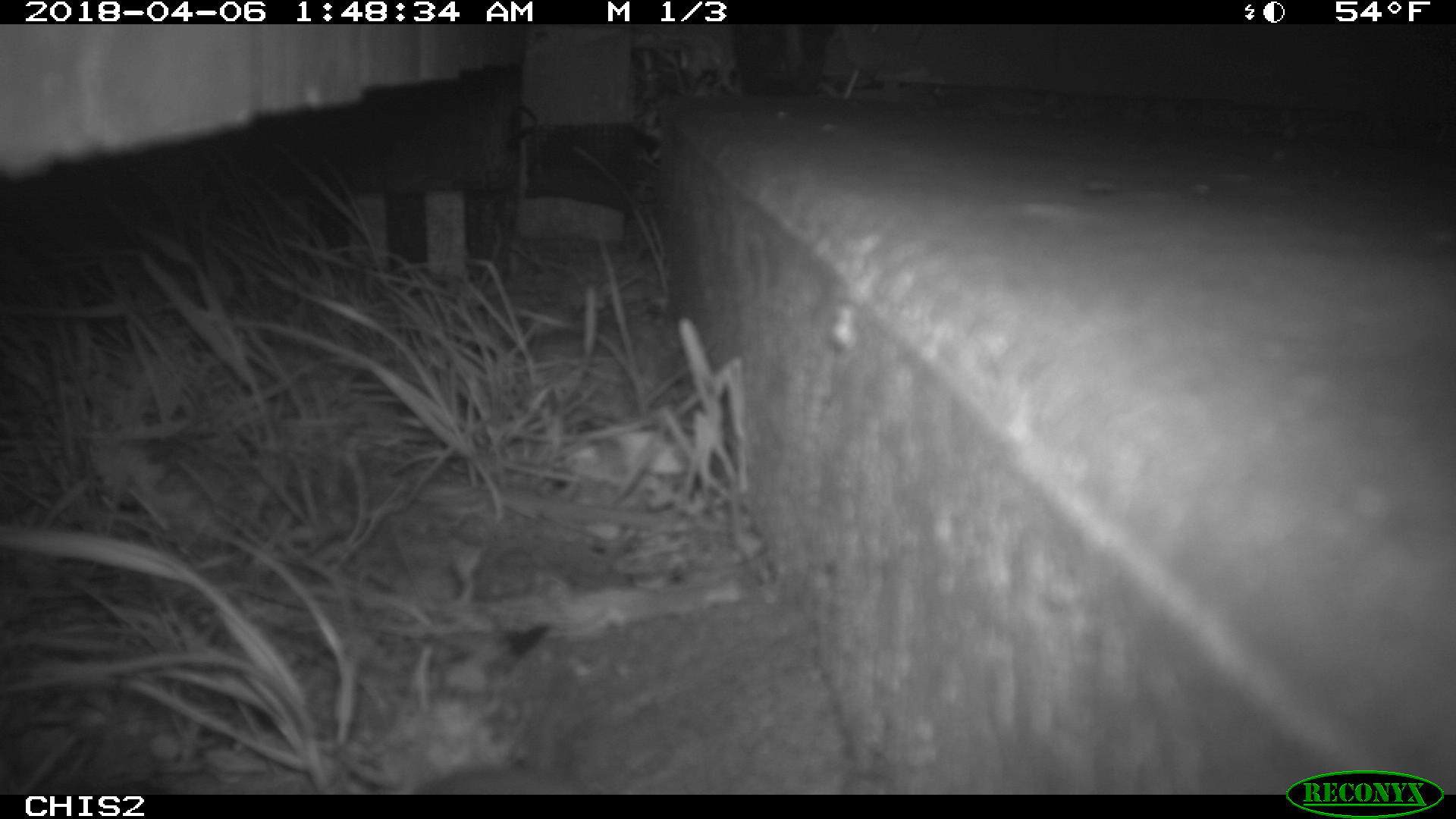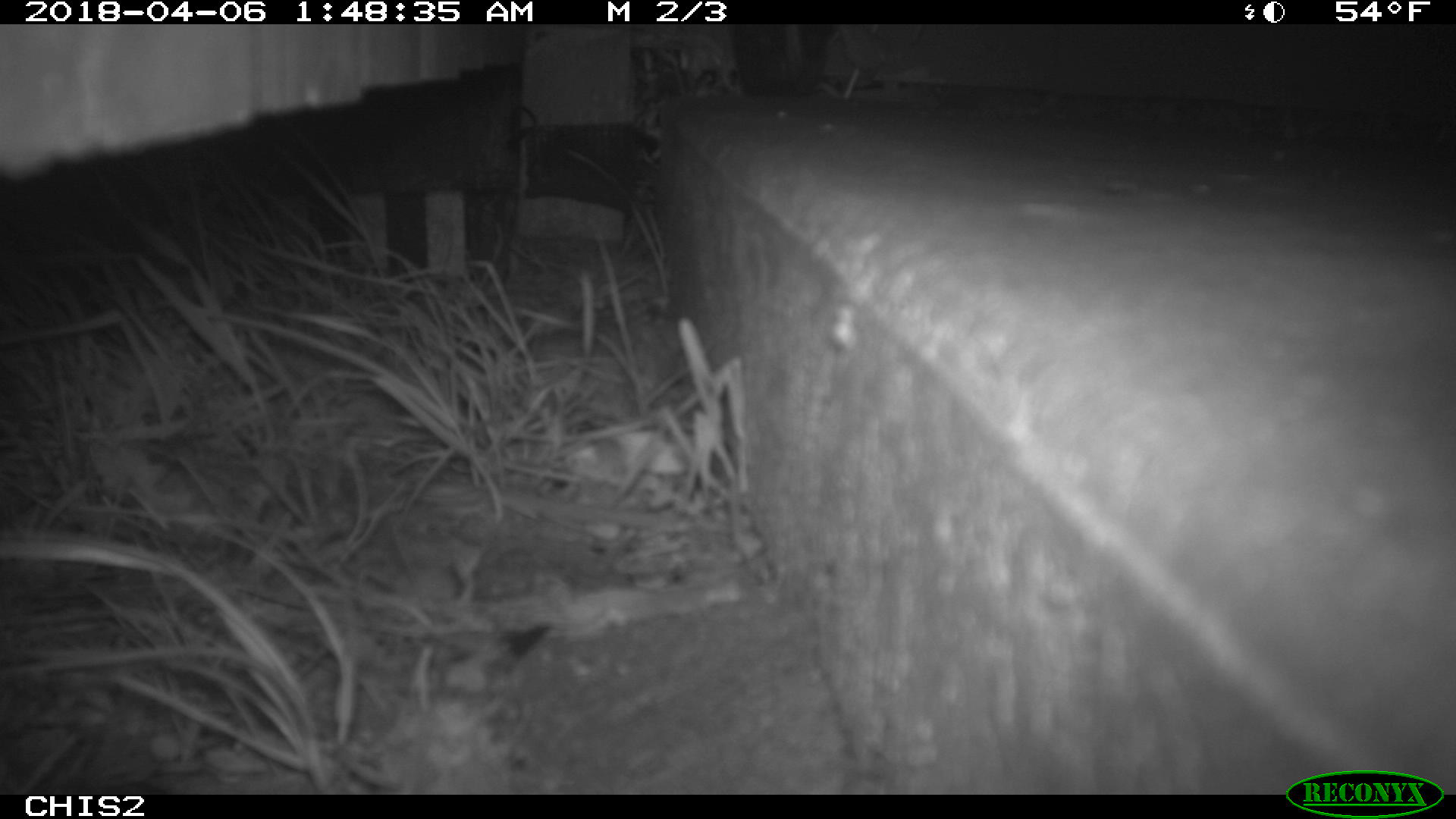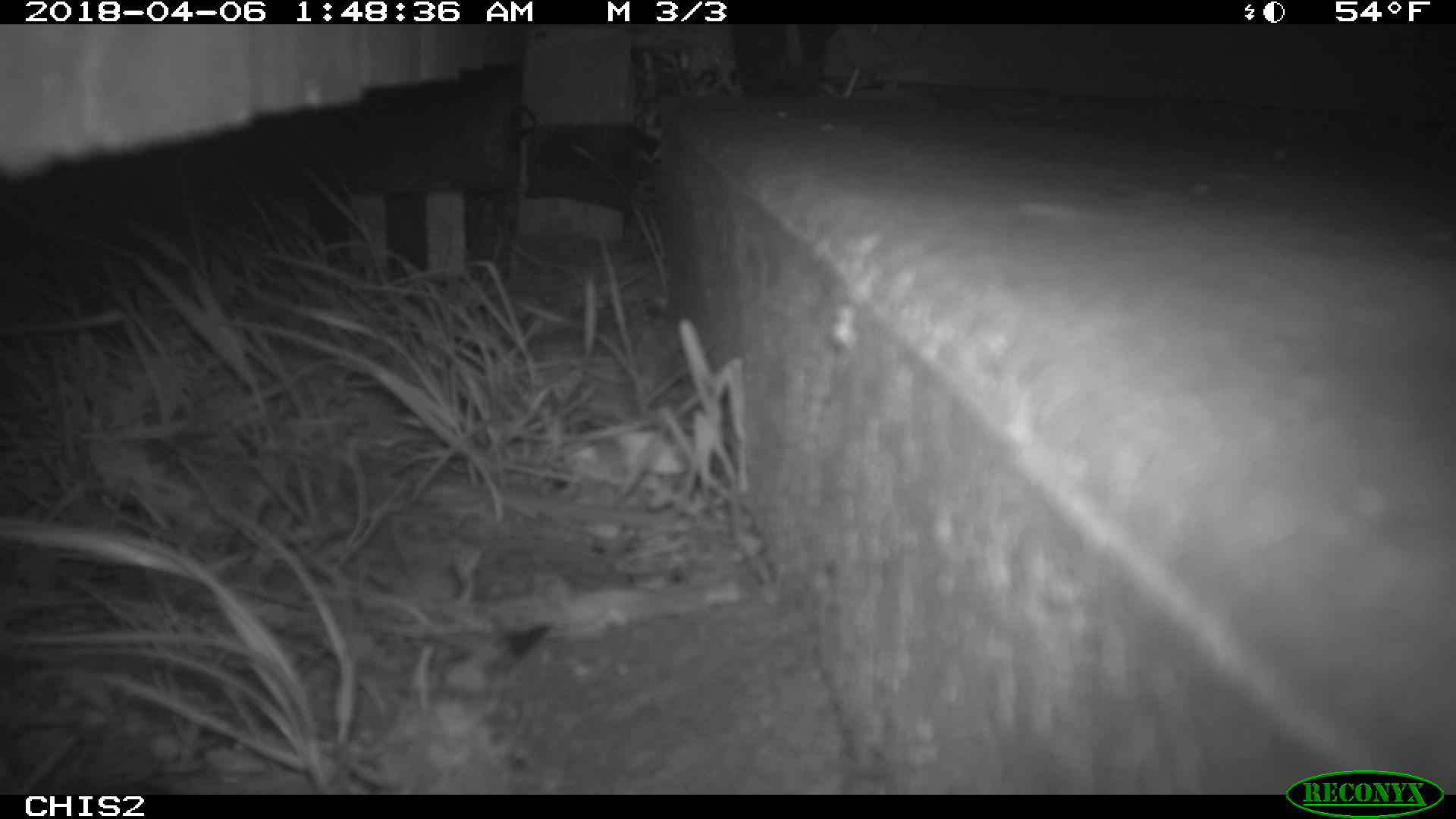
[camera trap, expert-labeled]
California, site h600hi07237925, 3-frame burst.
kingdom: Animalia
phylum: Chordata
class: Mammalia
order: Rodentia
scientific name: Rodentia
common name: rodent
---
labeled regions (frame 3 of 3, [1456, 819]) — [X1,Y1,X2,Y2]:
rodent: [0,721,79,795]